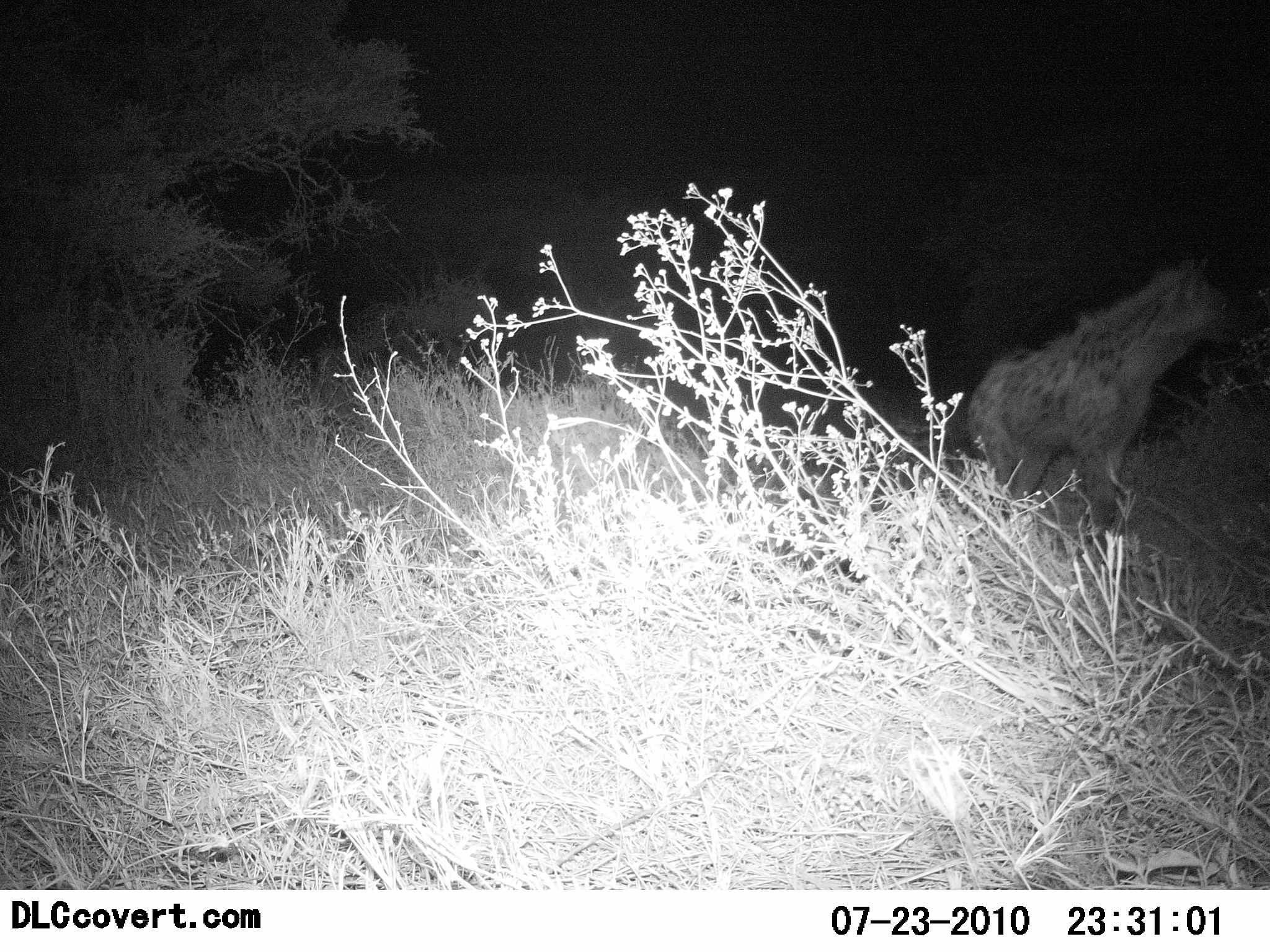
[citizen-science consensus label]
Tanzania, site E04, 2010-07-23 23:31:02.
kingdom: Animalia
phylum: Chordata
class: Mammalia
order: Carnivora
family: Hyaenidae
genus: Crocuta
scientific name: Crocuta crocuta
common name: spotted hyena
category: hyenaspotted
Hyenaspotted (spotted hyena) (Crocuta crocuta), count 1. Behavior (volunteer vote fractions): standing 58%, resting 0%, moving 42%, interacting 0%. Young present (vote fraction): 0%. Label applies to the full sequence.